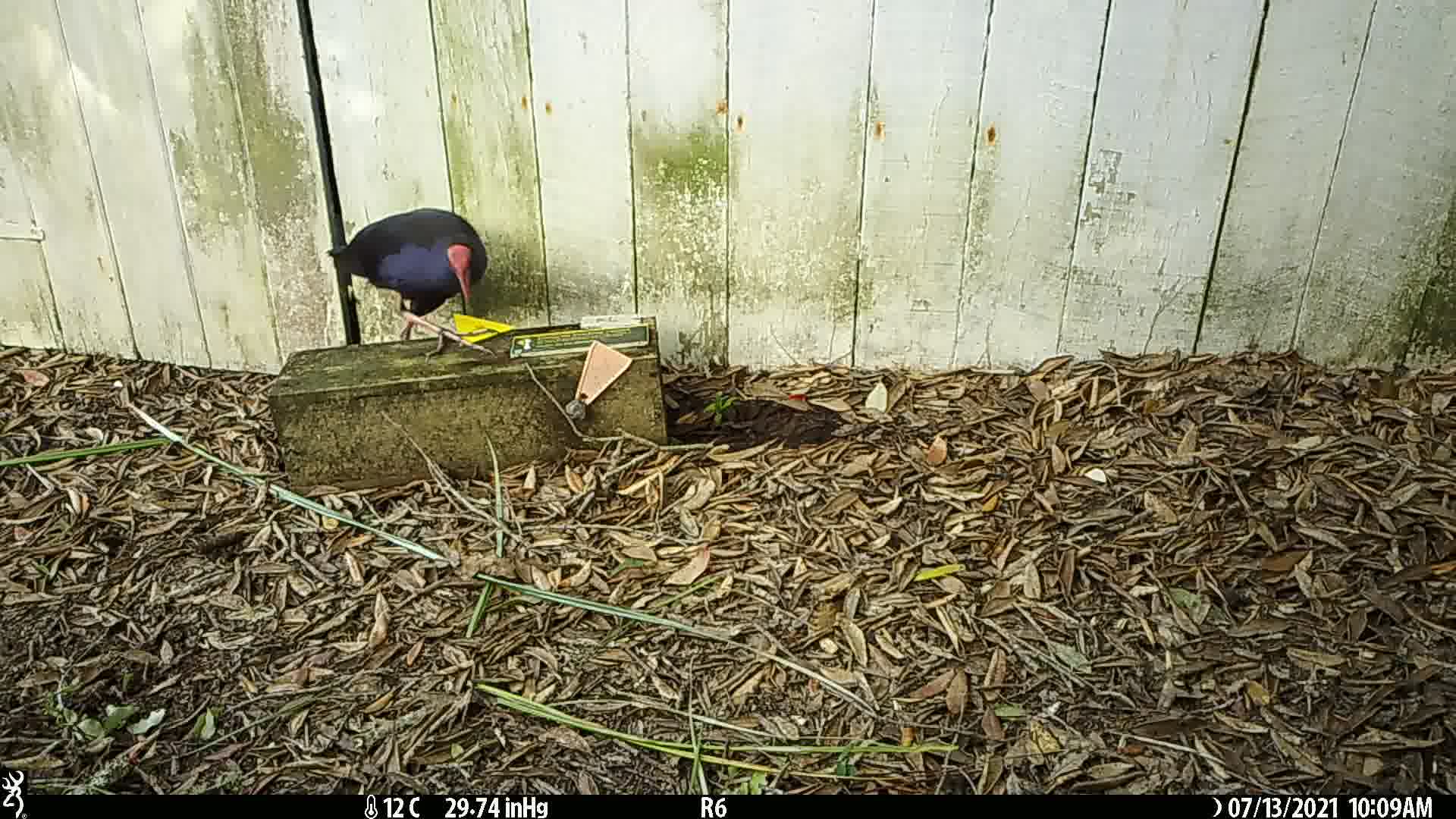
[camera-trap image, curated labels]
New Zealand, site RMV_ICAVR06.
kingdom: Animalia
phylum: Chordata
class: Aves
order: Gruiformes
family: Rallidae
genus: Porphyrio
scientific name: Porphyrio melanotus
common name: australasian swamphen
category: pukeko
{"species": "pukeko (australasian swamphen) (Porphyrio melanotus)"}